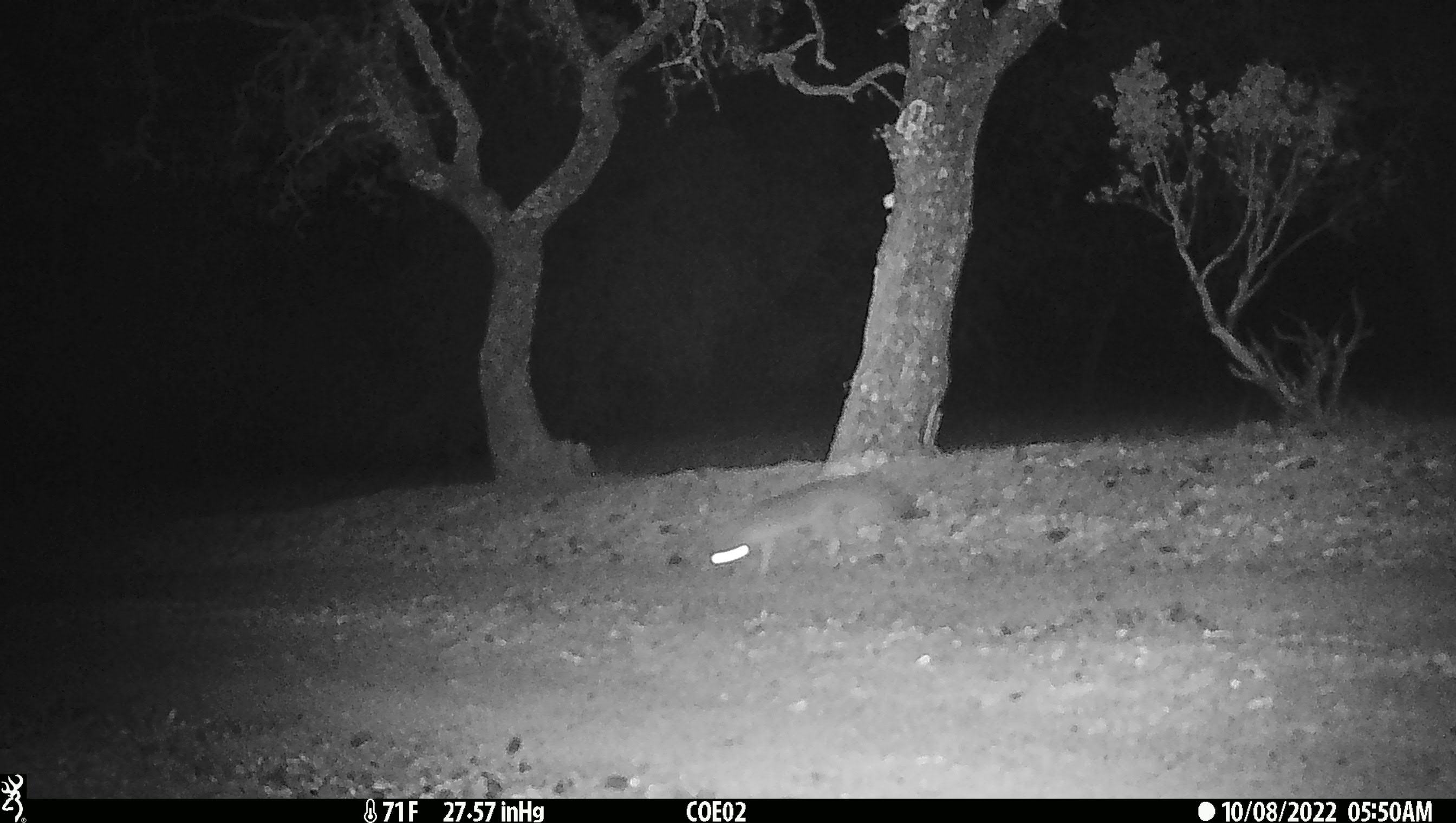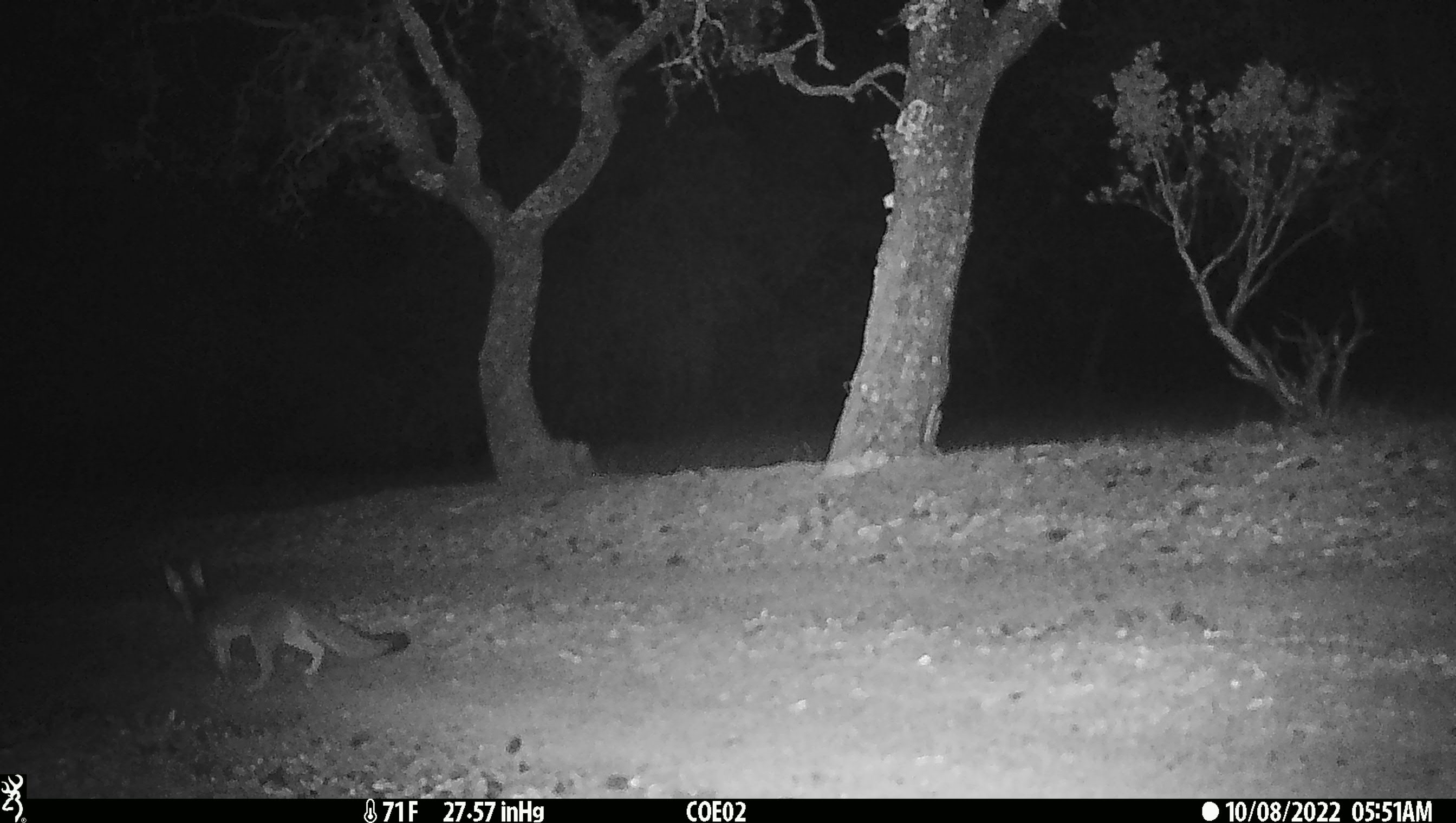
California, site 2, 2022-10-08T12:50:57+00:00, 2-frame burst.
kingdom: Animalia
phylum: Chordata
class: Mammalia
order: Carnivora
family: Canidae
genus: Urocyon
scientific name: Urocyon cinereoargenteus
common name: gray fox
Gray fox (Urocyon cinereoargenteus).